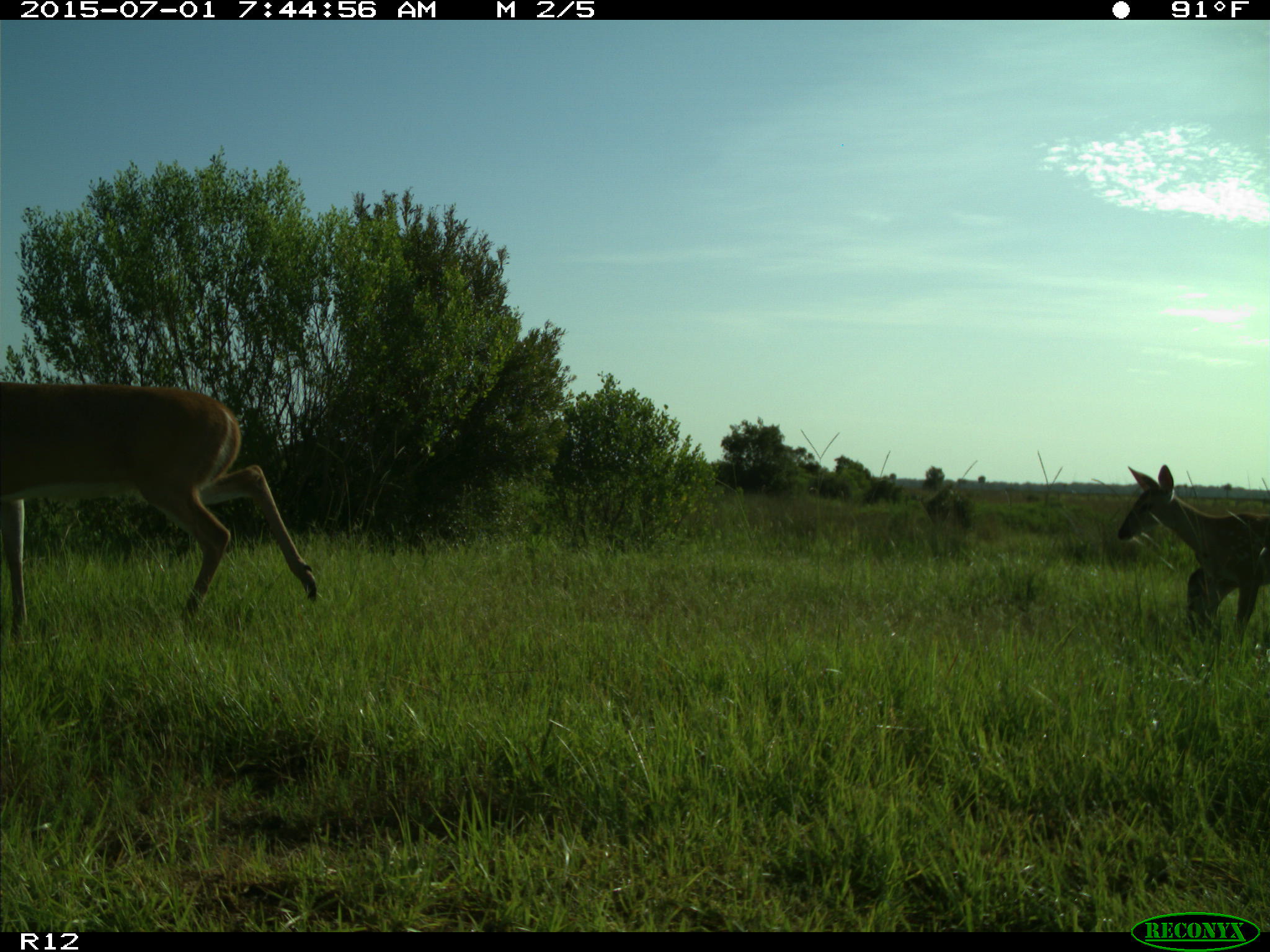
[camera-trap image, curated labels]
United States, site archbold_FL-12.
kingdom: Animalia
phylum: Chordata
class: Mammalia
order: Artiodactyla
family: Cervidae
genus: Odocoileus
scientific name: Odocoileus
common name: deer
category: unidentified deer